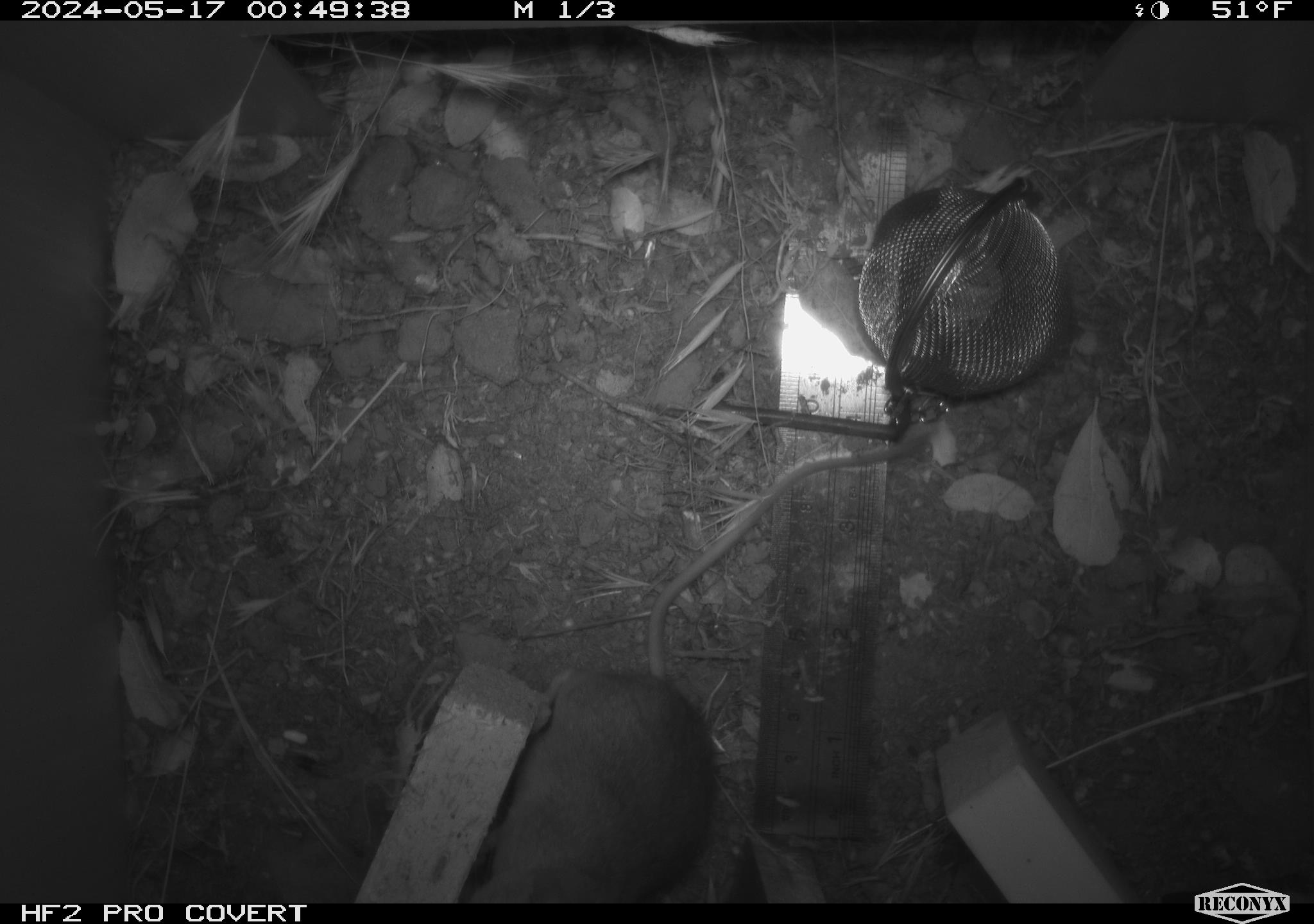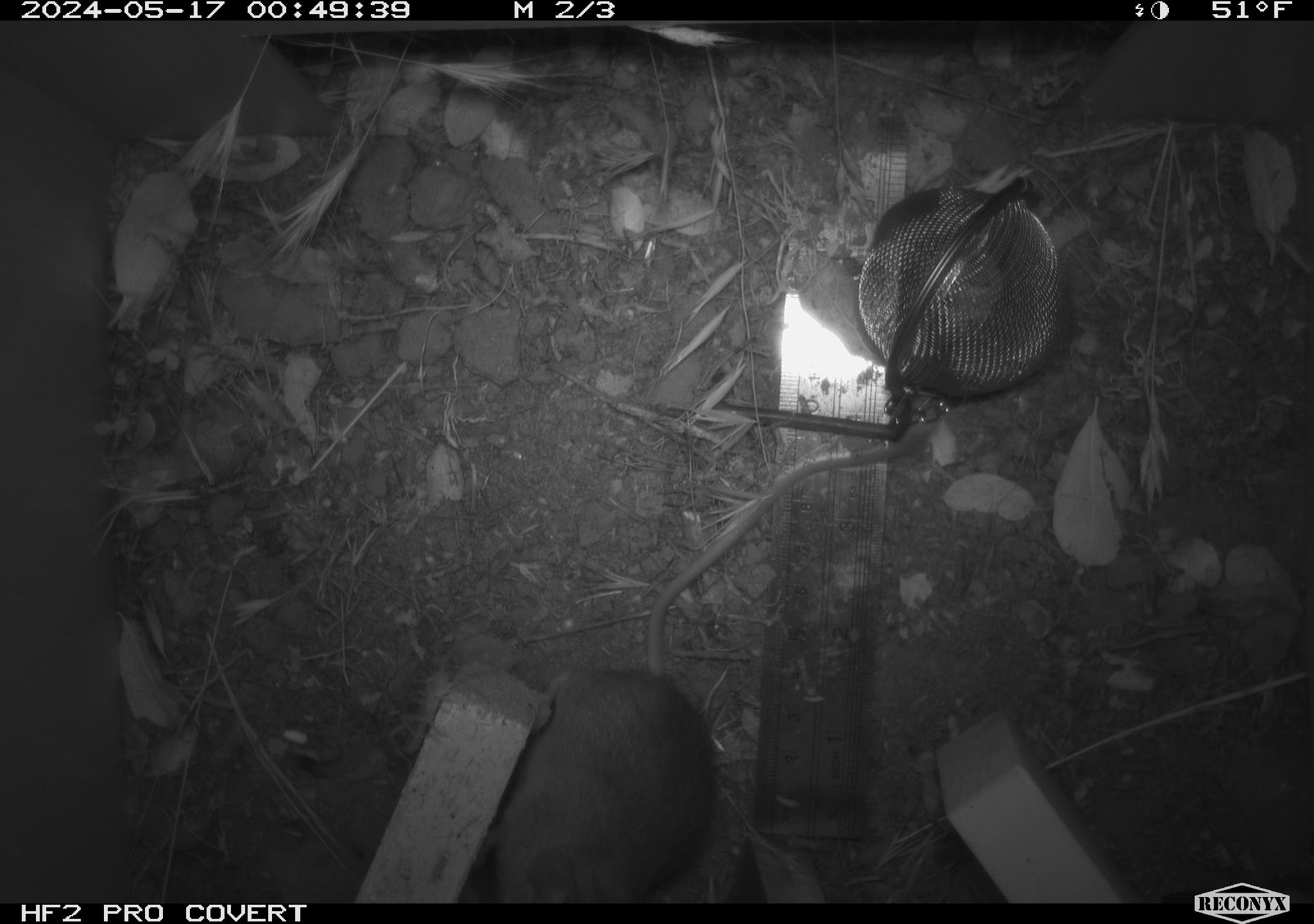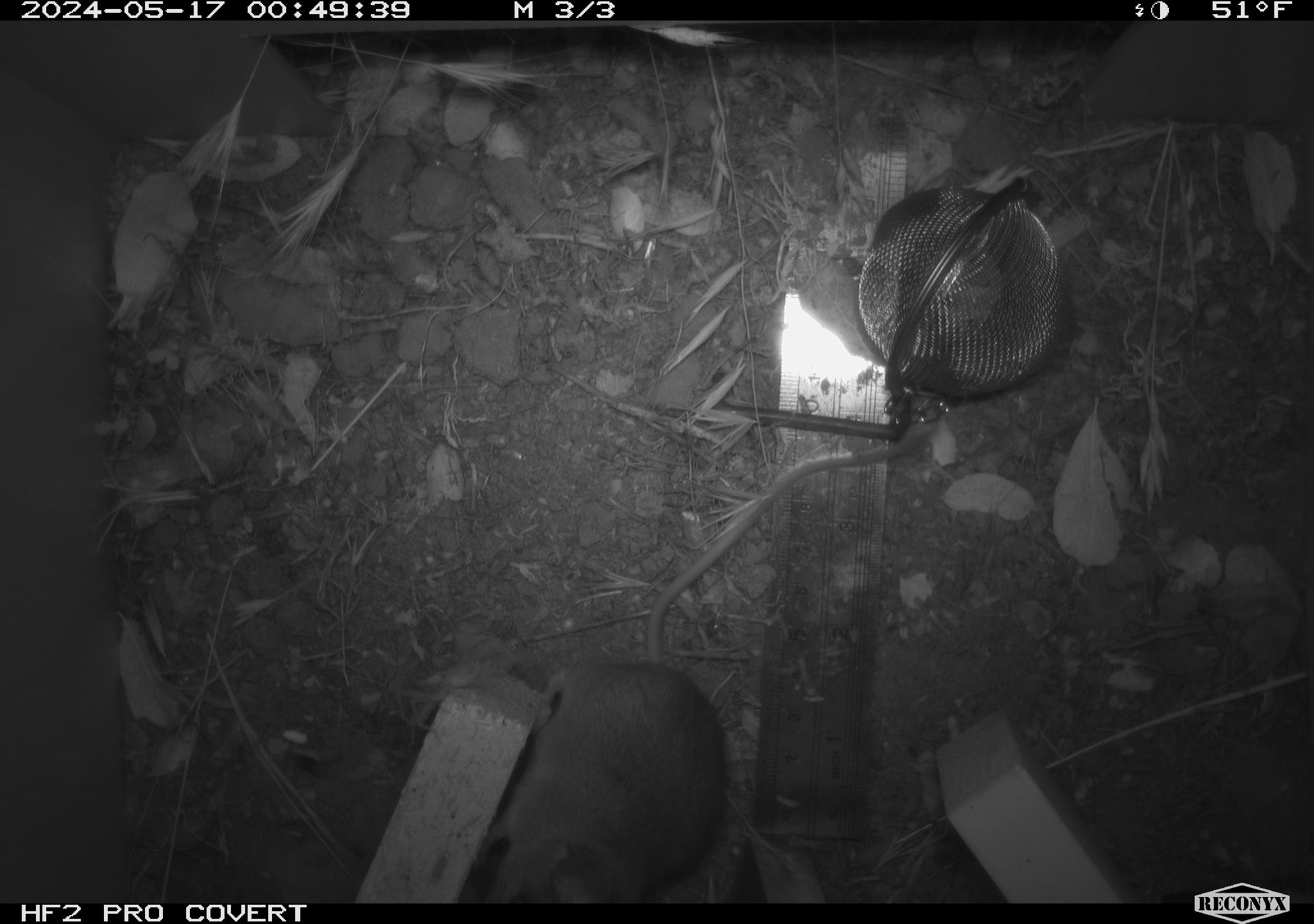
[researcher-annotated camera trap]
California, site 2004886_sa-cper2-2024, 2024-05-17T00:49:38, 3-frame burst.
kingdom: Animalia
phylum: Chordata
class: Mammalia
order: Rodentia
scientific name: Rodentia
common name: rodent